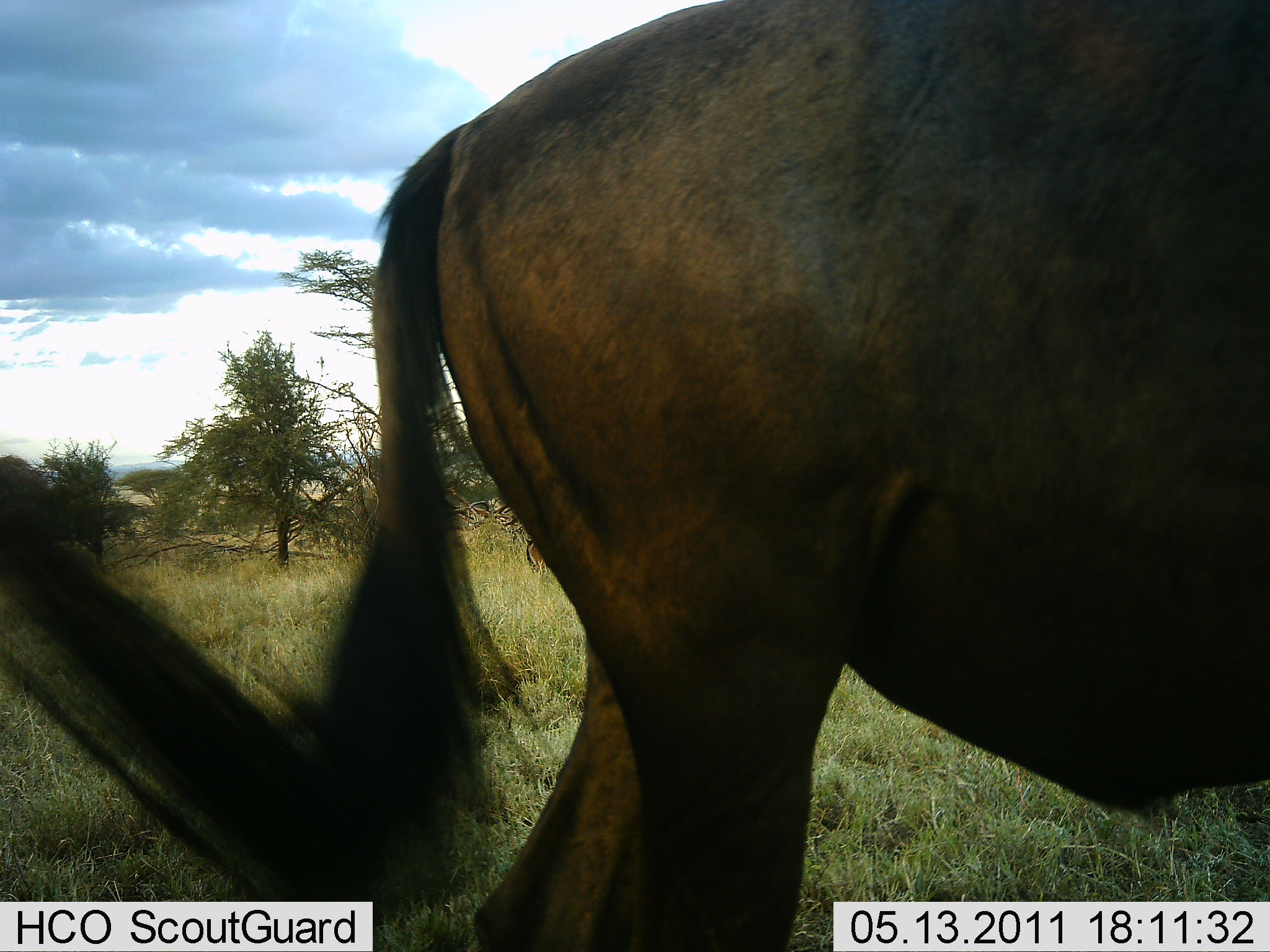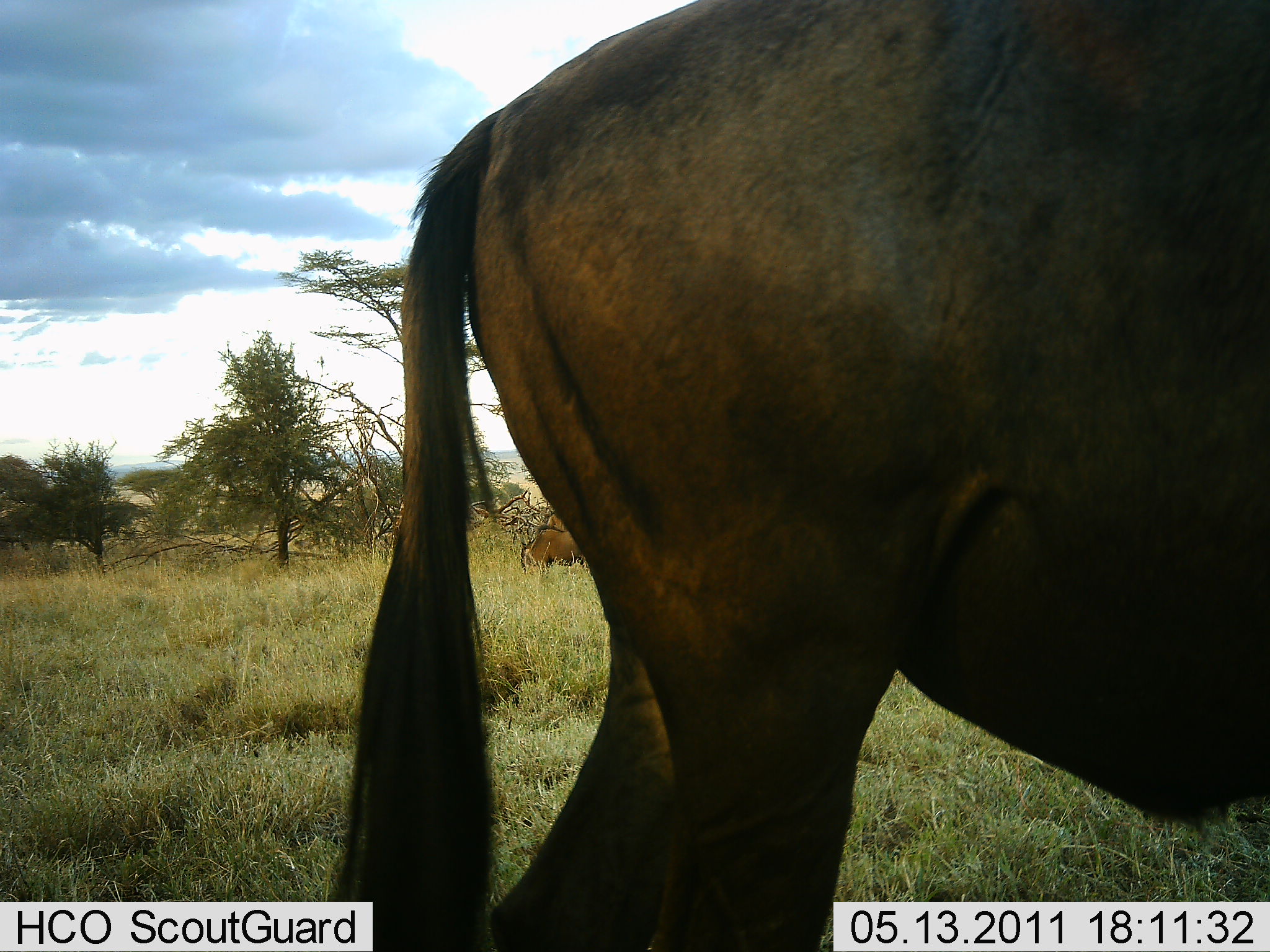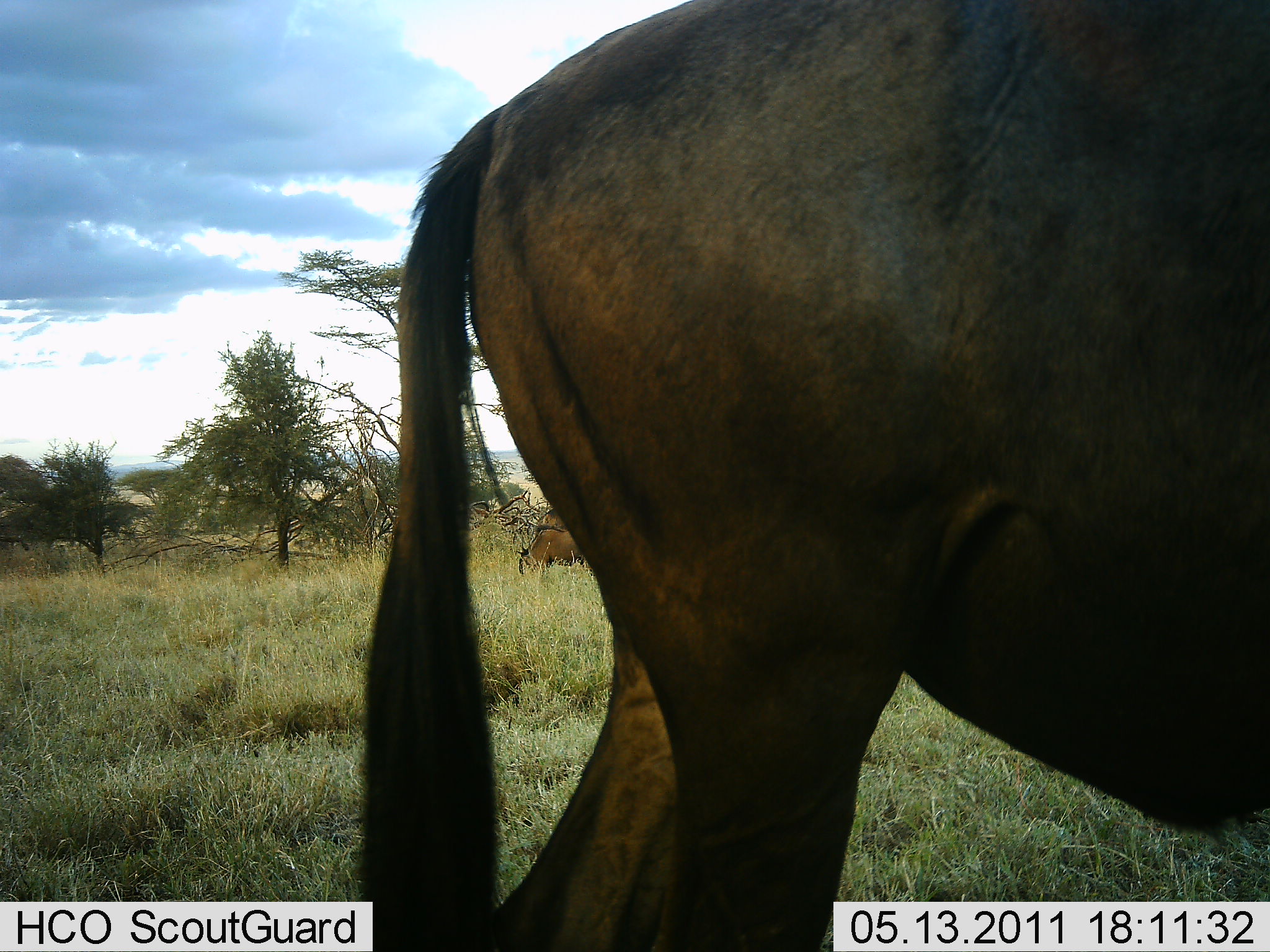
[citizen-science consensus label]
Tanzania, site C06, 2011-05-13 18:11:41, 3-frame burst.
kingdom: Animalia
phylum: Chordata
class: Mammalia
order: Artiodactyla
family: Bovidae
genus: Connochaetes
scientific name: Connochaetes taurinus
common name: blue wildebeest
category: wildebeest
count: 1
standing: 73%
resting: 0%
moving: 27%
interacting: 0%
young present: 0%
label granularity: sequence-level